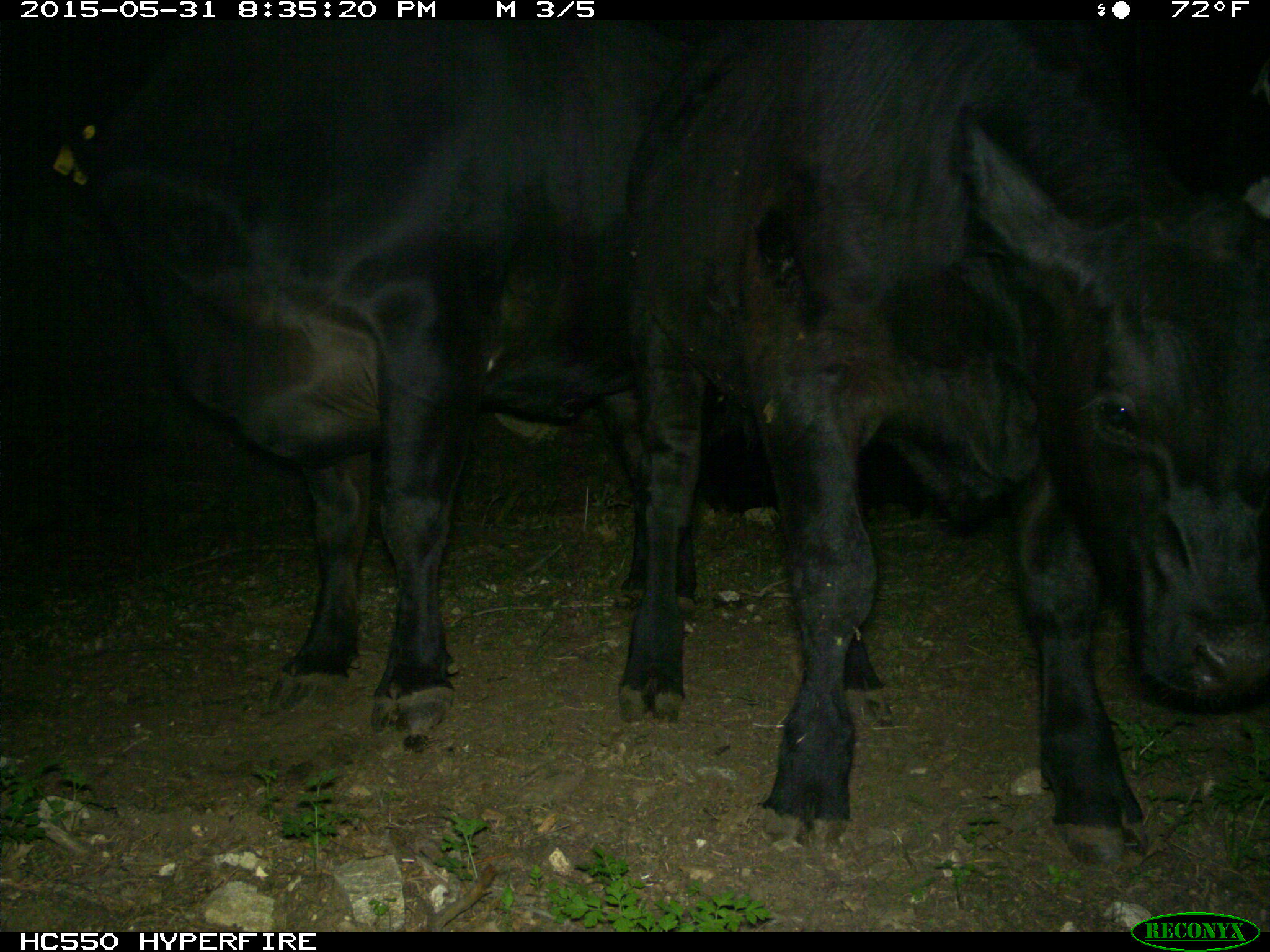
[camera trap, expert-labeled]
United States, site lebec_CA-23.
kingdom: Animalia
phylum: Chordata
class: Mammalia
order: Artiodactyla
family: Bovidae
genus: Bos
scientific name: Bos taurus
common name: domestic cow